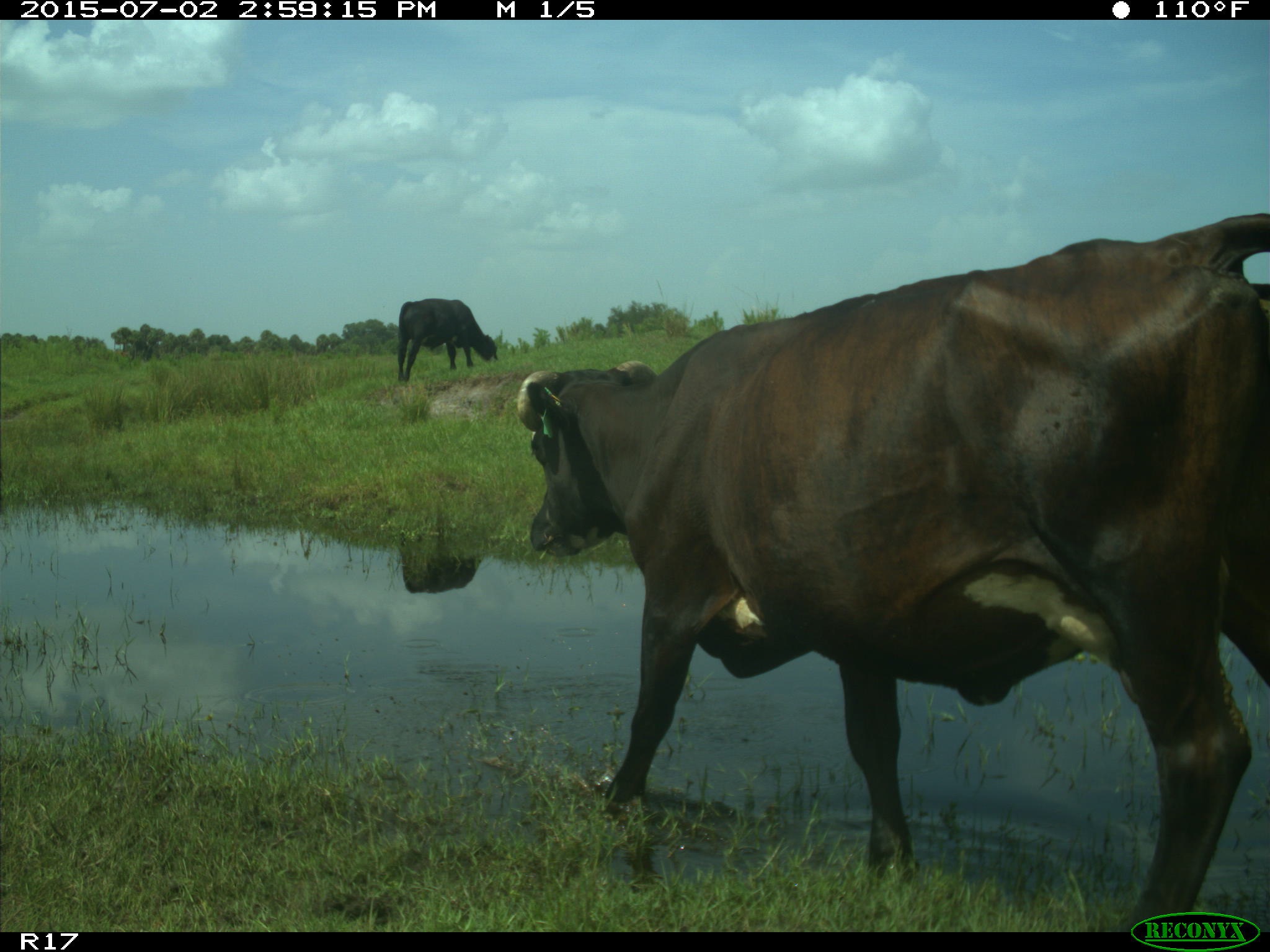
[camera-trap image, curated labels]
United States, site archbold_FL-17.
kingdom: Animalia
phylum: Chordata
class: Mammalia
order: Artiodactyla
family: Bovidae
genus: Bos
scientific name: Bos taurus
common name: domestic cow